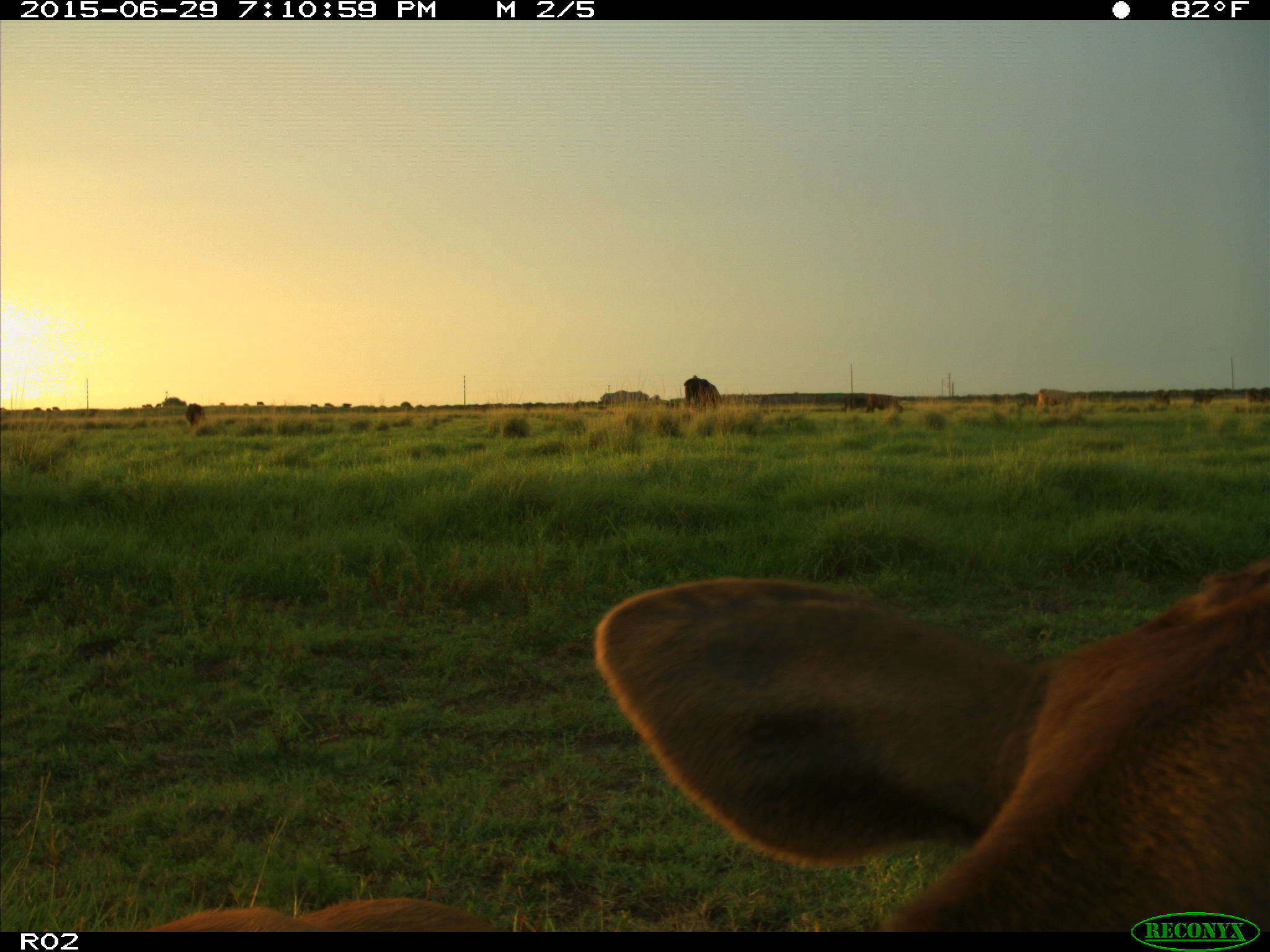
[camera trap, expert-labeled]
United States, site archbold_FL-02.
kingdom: Animalia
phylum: Chordata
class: Mammalia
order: Artiodactyla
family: Bovidae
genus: Bos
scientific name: Bos taurus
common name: domestic cow